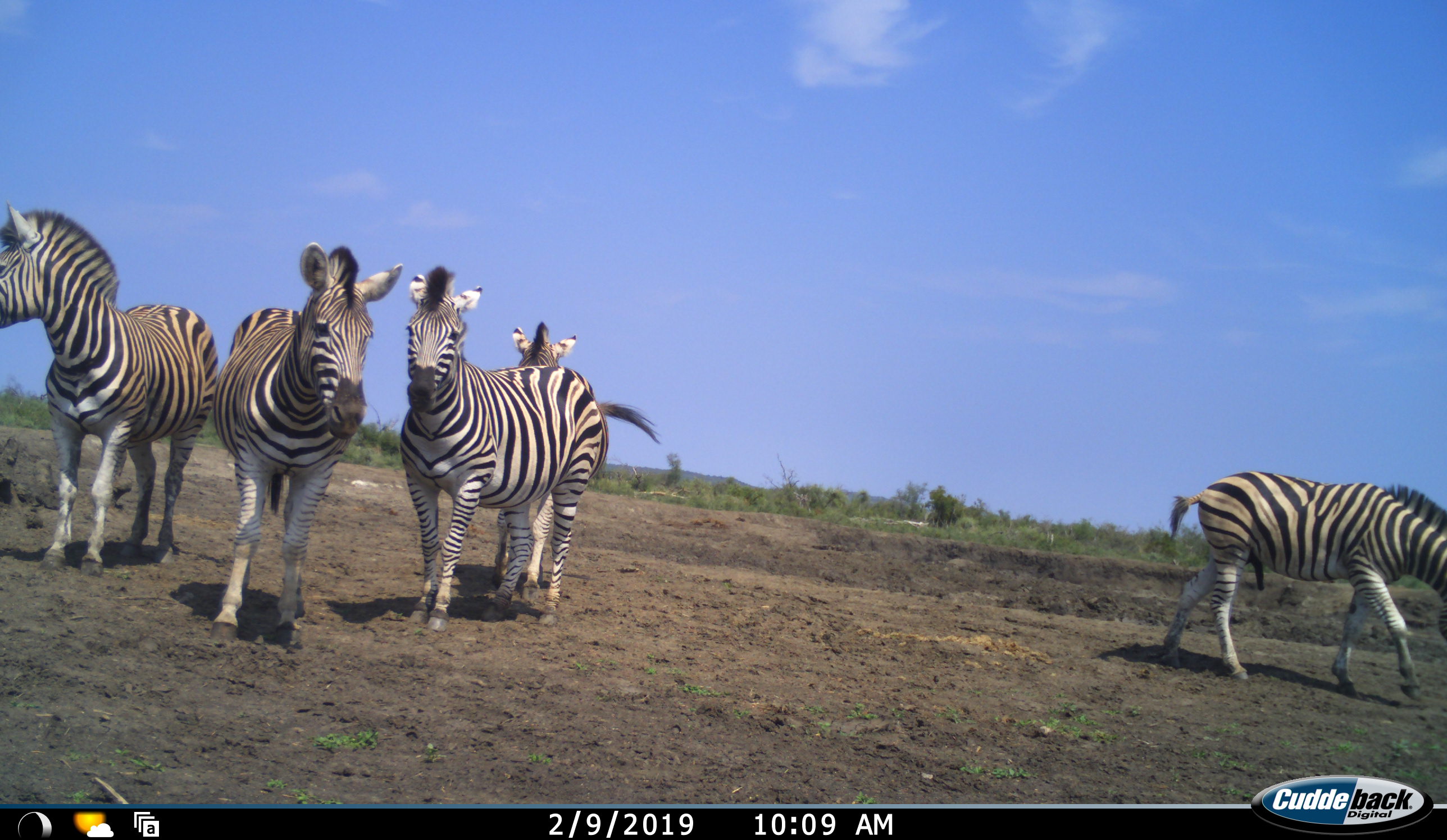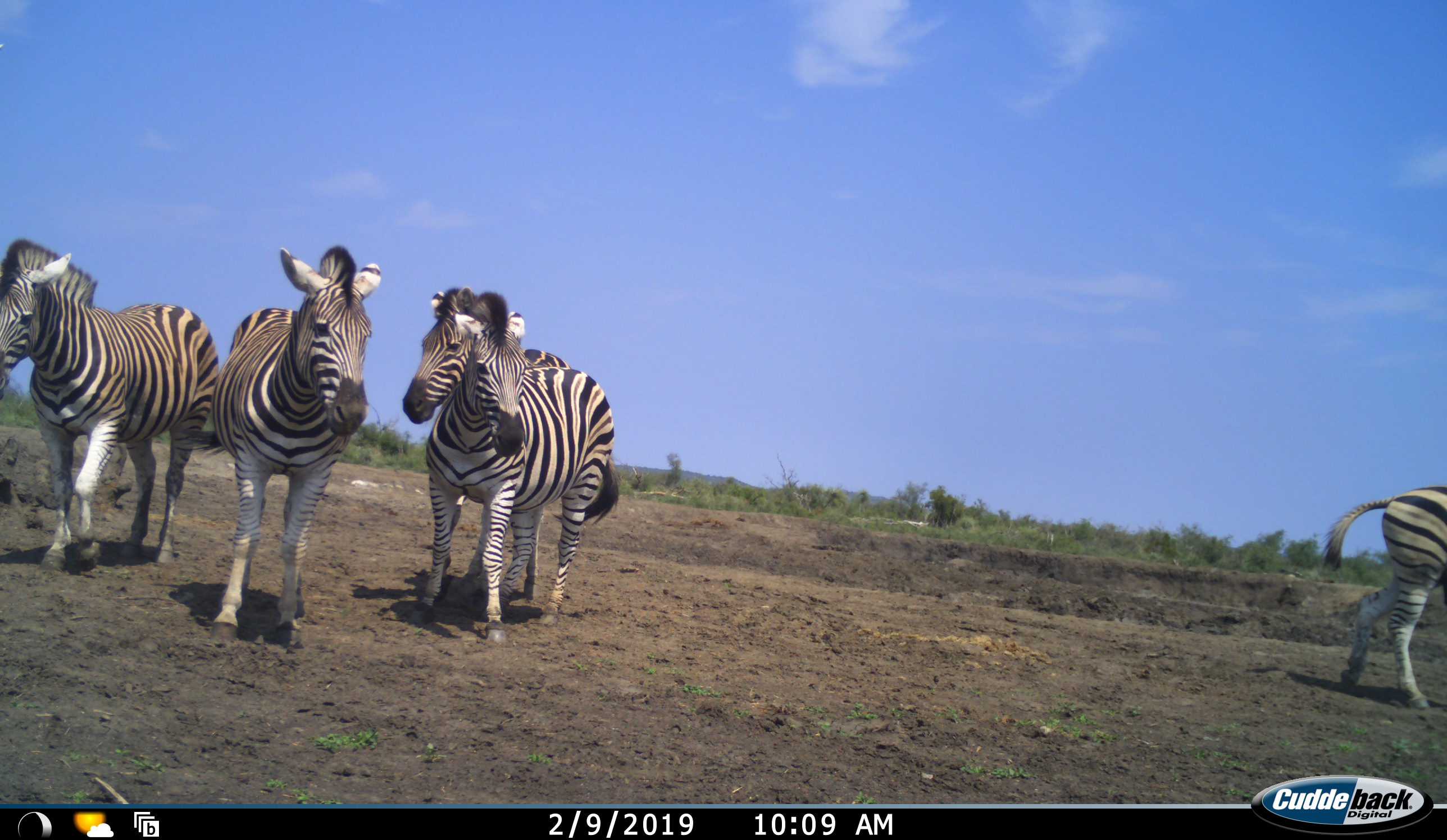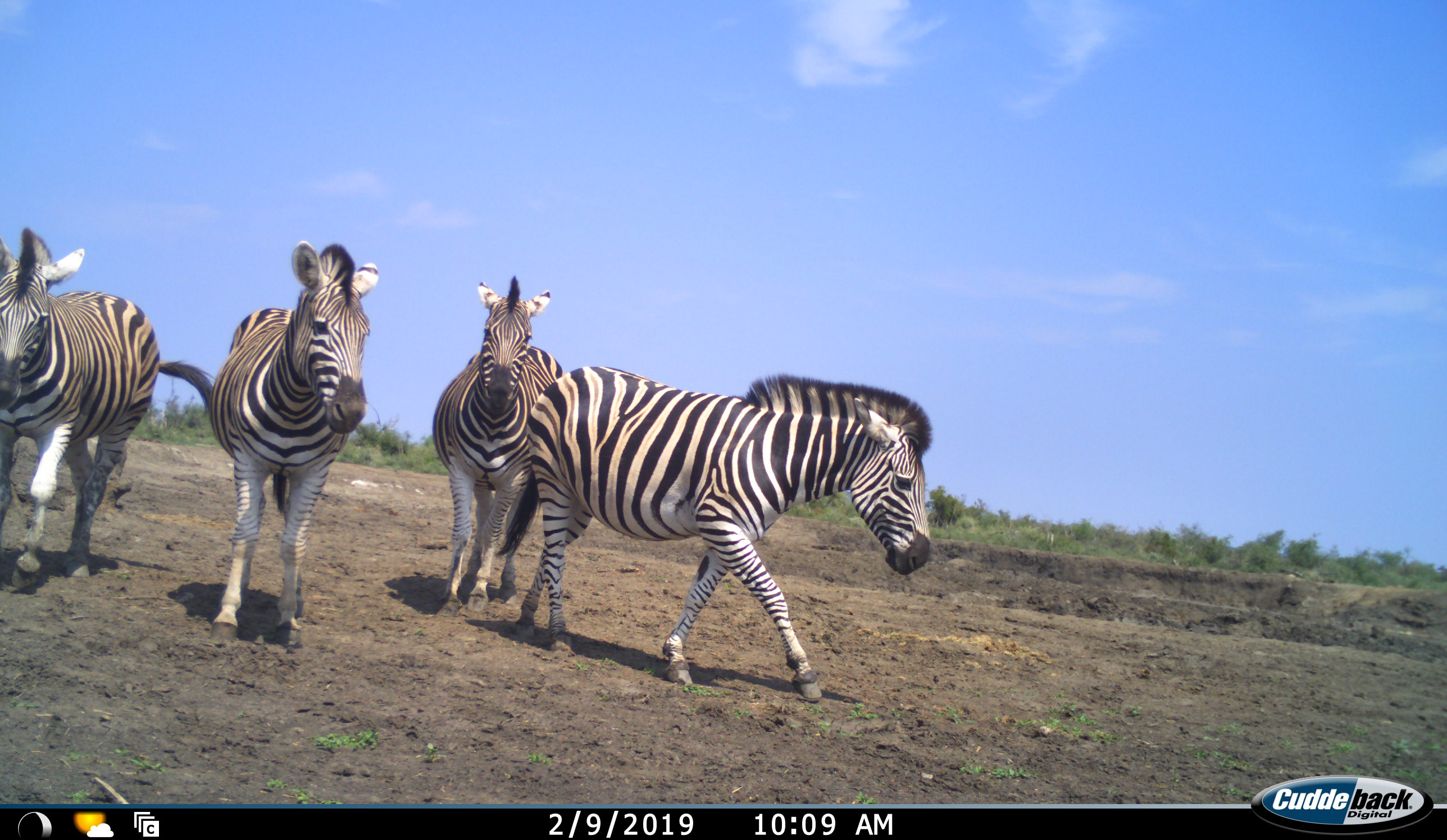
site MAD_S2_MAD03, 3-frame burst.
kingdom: Animalia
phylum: Chordata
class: Mammalia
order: Perissodactyla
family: Equidae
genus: Equus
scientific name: Equus quagga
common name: plains zebra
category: zebraplains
Zebraplains (plains zebra) (Equus quagga), count 5. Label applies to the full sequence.